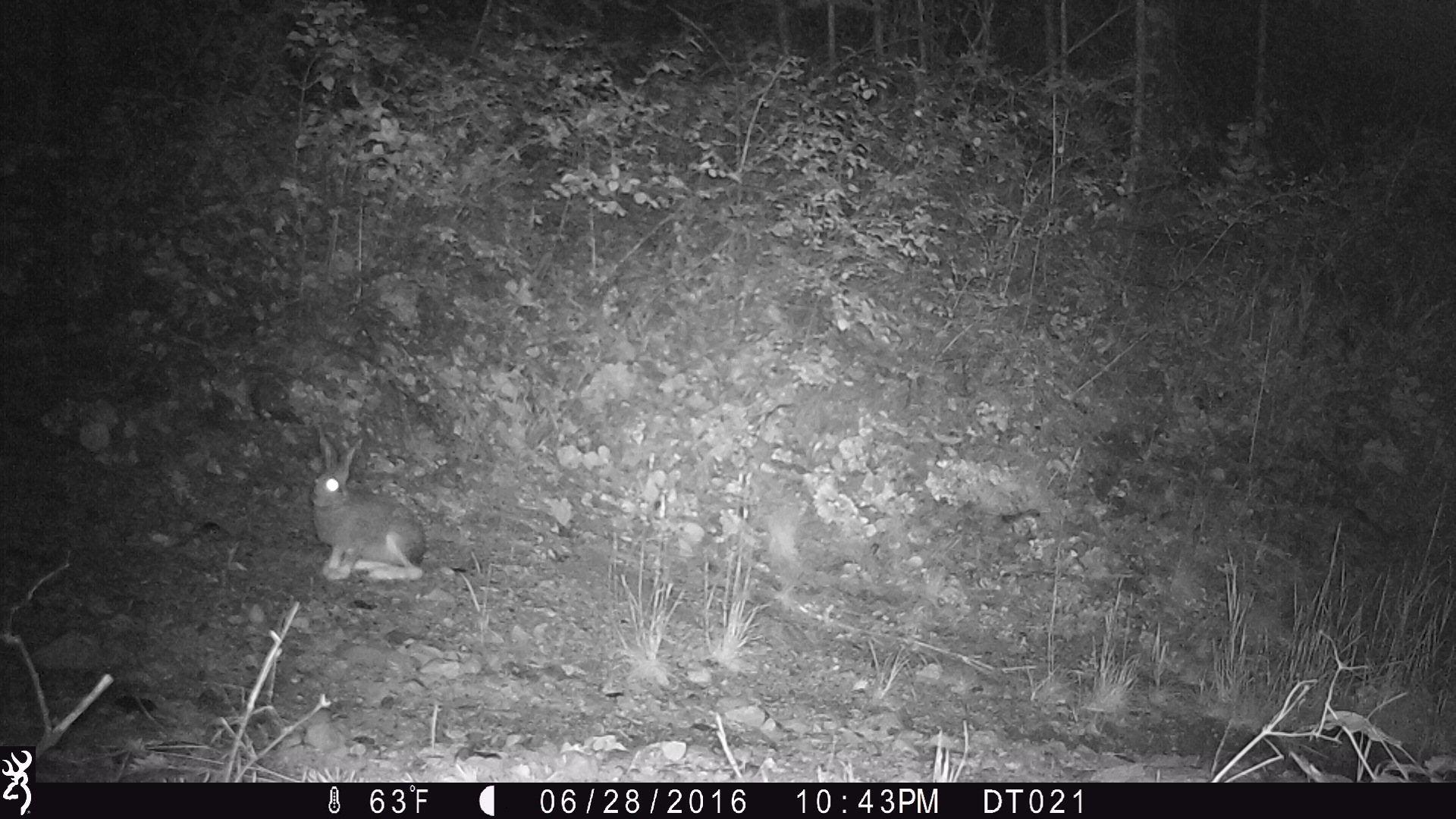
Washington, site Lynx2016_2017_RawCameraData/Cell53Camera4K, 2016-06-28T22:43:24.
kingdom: Animalia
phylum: Chordata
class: Mammalia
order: Lagomorpha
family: Leporidae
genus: Lepus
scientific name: Lepus americanus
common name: snowshoe hare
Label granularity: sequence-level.